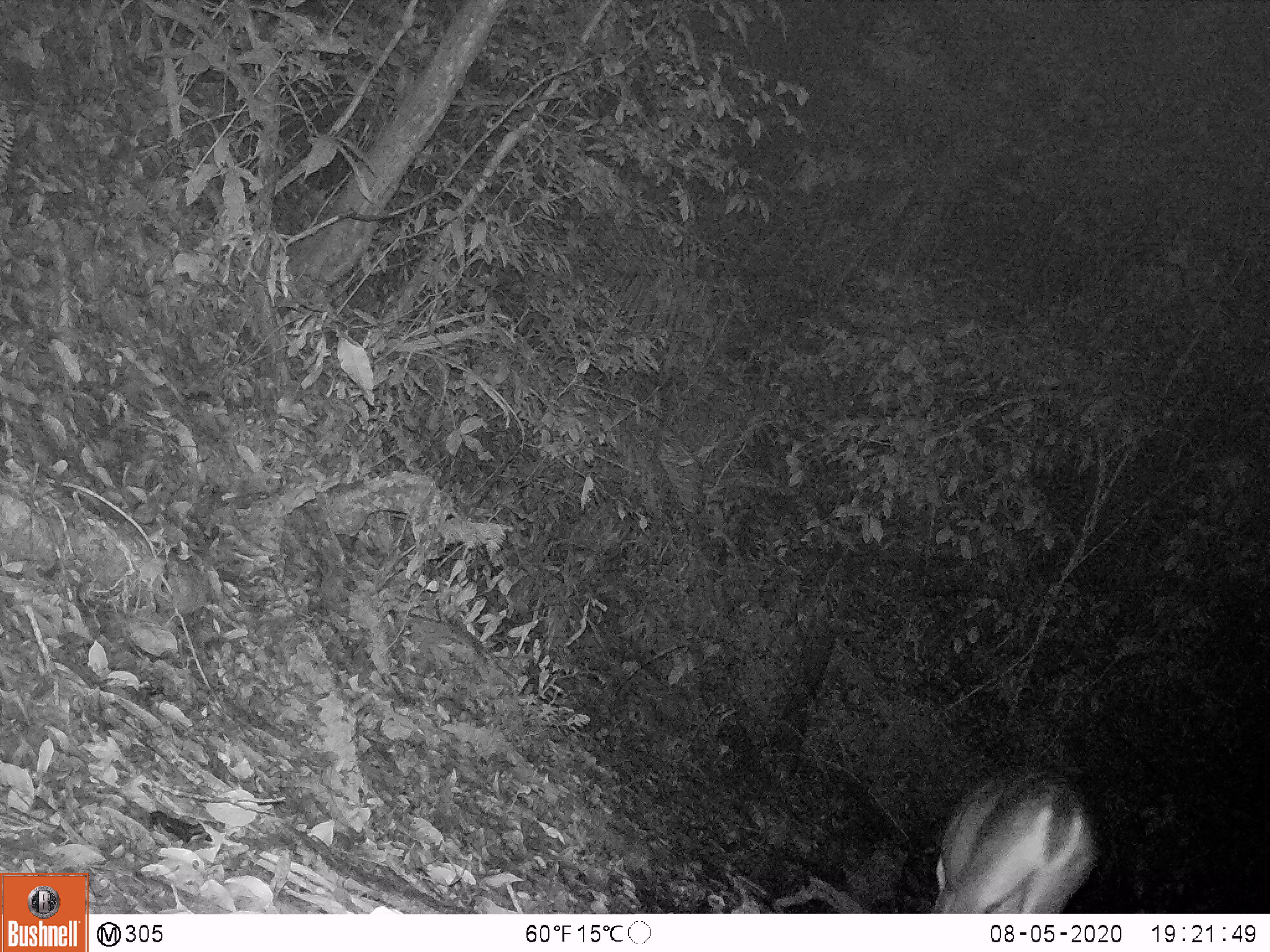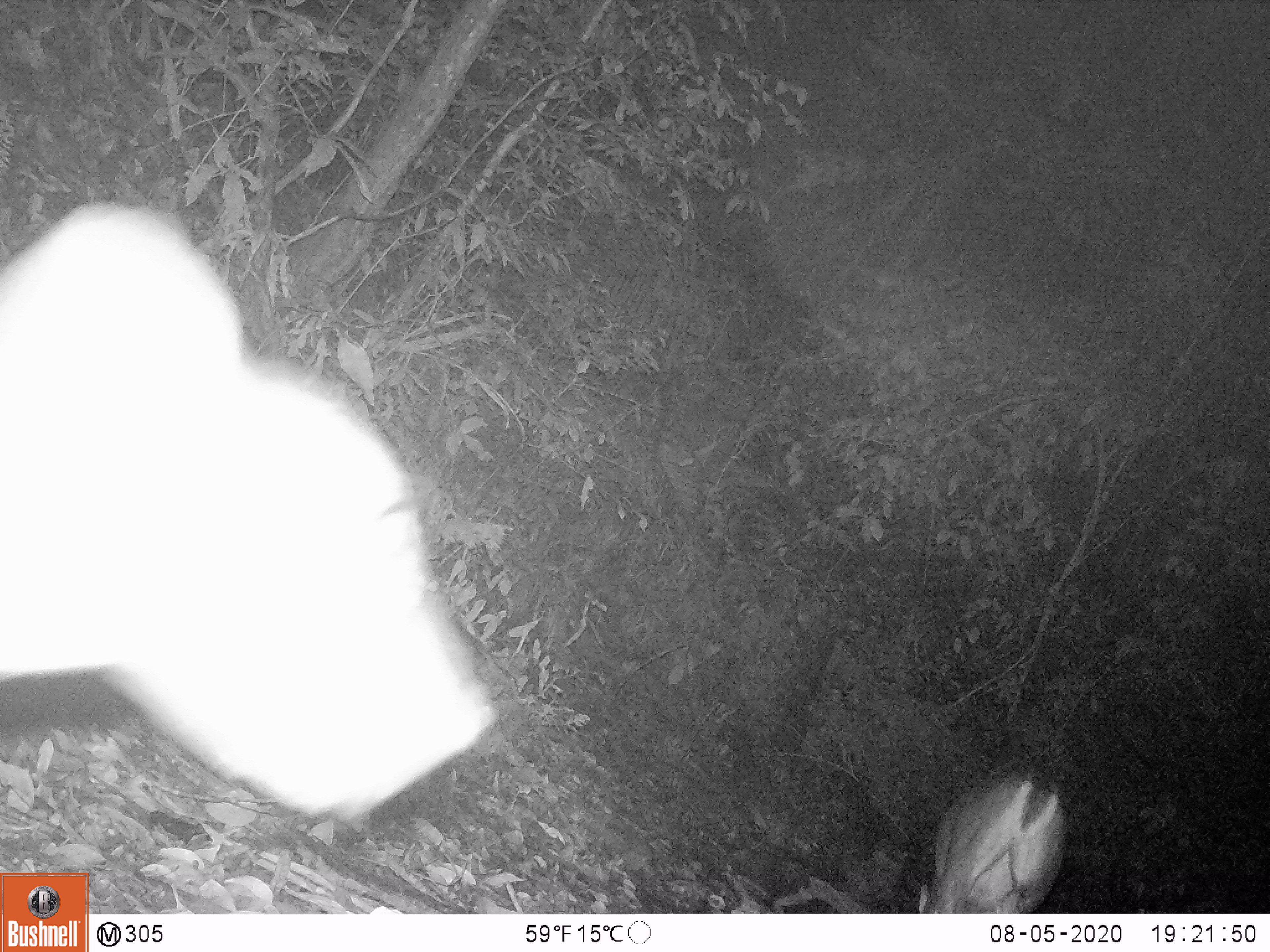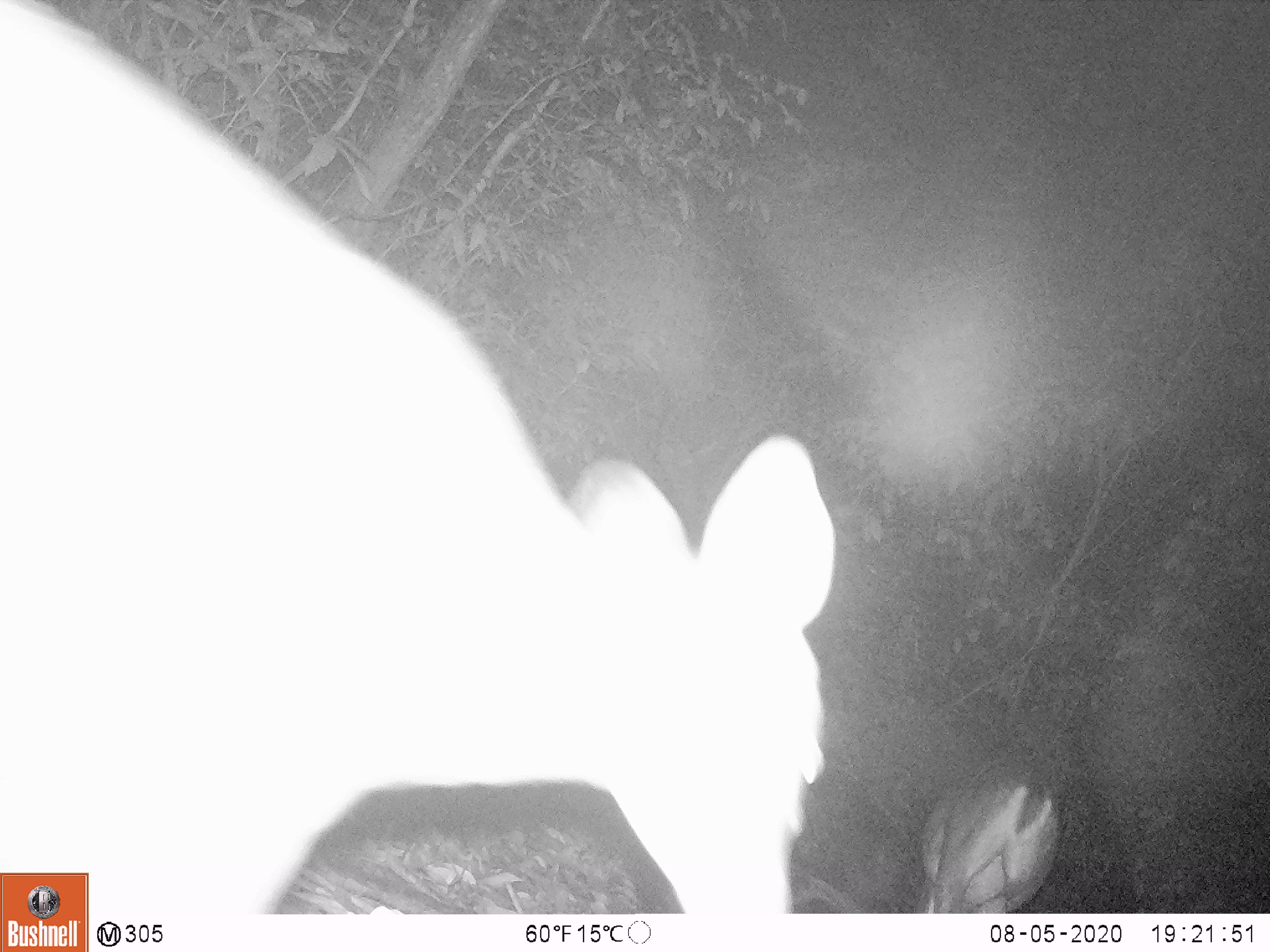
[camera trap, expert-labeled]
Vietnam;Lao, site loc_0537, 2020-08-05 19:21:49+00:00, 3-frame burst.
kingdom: Animalia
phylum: Chordata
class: Mammalia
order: Artiodactyla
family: Cervidae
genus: Muntiacus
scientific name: Muntiacus vuquangensis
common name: large-antlered muntjac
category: large antlered muntjac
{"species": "large antlered muntjac (large-antlered muntjac) (Muntiacus vuquangensis)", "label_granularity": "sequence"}